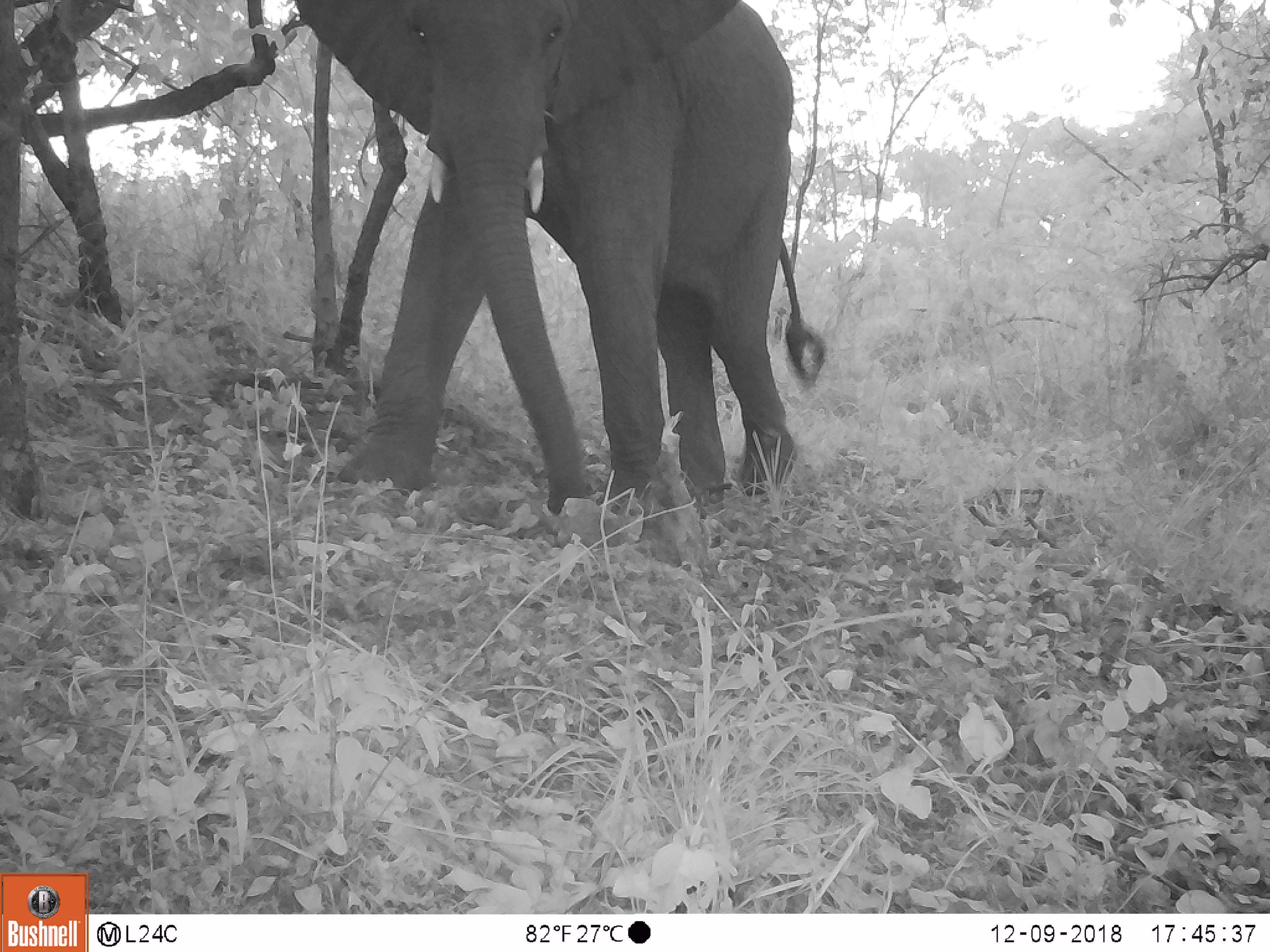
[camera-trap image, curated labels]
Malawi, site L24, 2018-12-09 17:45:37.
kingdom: Animalia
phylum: Chordata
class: Mammalia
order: Proboscidea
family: Elephantidae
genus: Loxodonta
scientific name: Loxodonta africana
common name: african savanna elephant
African savanna elephant (Loxodonta africana), count 1.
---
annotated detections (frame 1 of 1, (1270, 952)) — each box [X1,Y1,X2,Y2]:
african savanna elephant: [278,0,835,517]